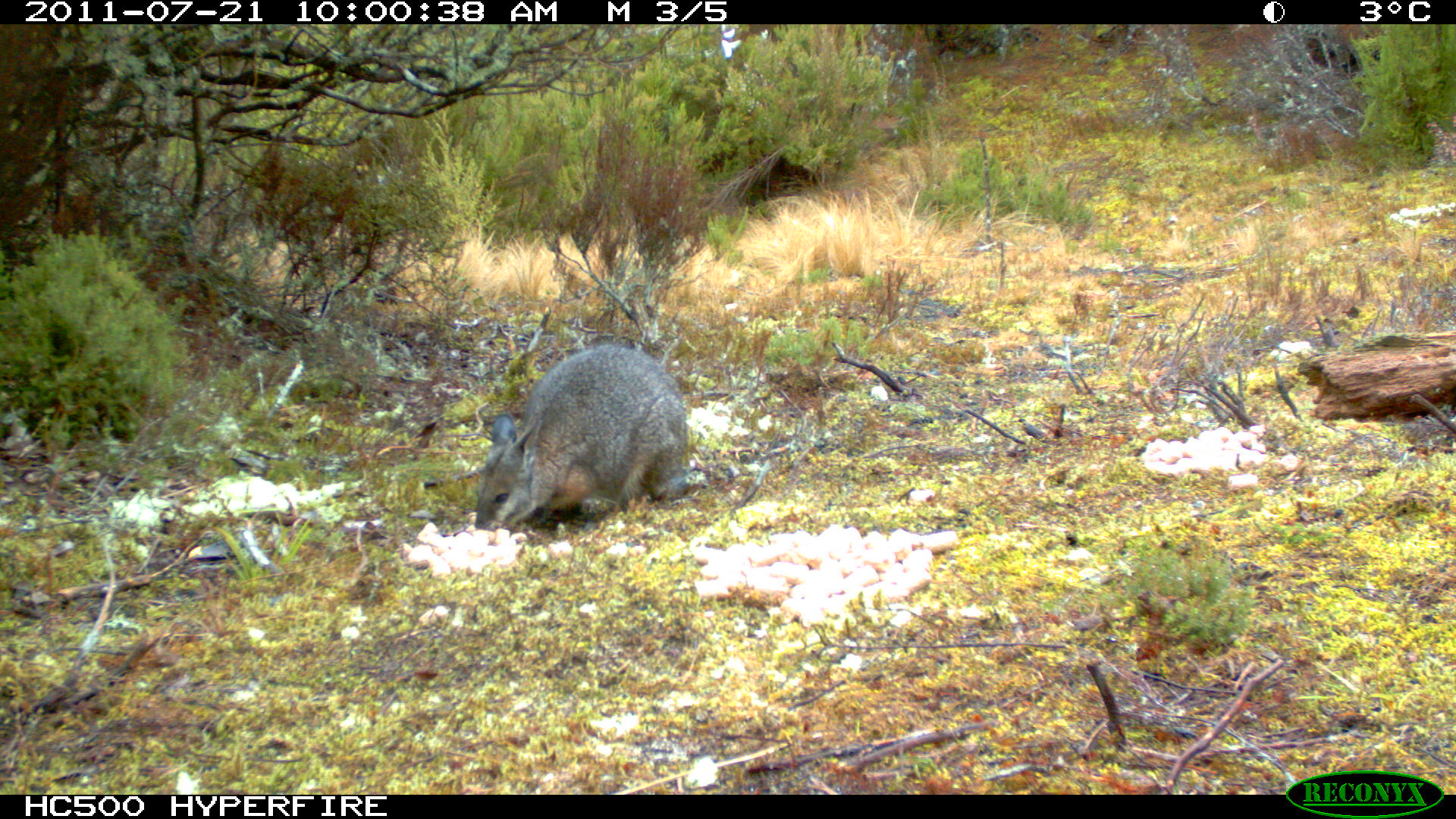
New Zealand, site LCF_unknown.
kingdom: Animalia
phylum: Chordata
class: Mammalia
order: Diprotodontia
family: Macropodidae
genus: Notamacropus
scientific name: Notamacropus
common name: wallaby